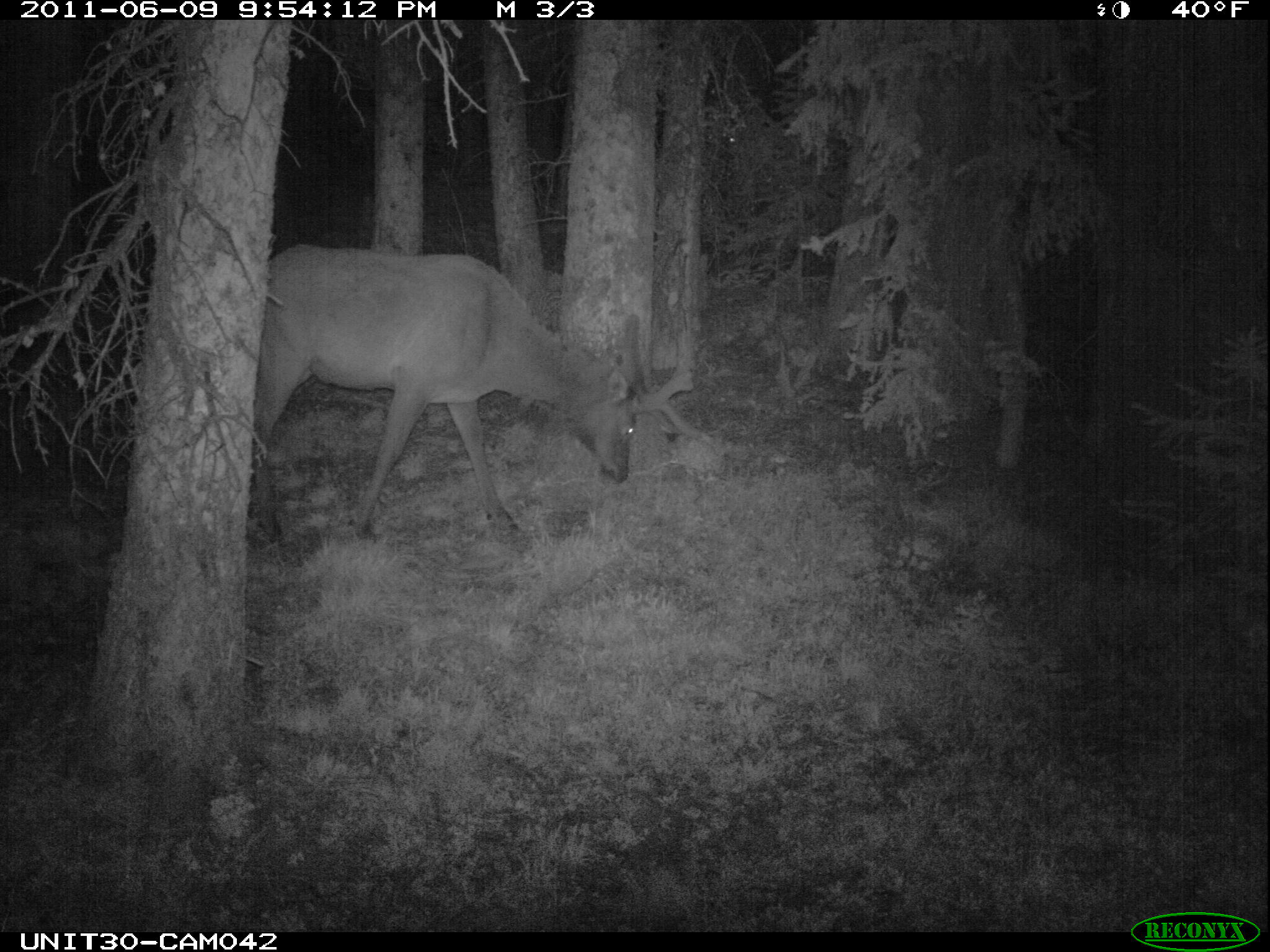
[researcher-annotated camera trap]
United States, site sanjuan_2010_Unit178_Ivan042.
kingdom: Animalia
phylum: Chordata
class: Mammalia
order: Artiodactyla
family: Cervidae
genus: Cervus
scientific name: Cervus elaphus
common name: red deer